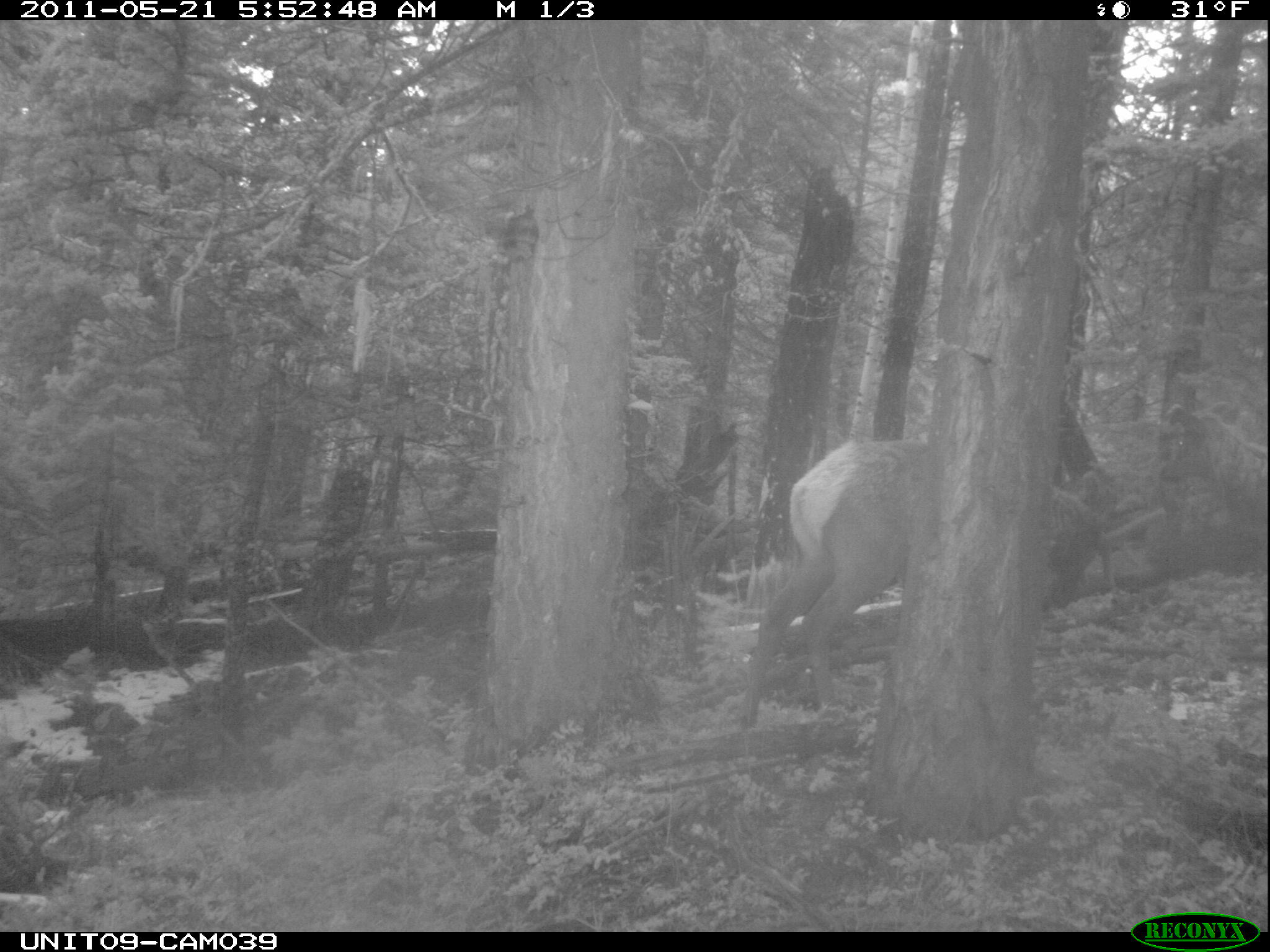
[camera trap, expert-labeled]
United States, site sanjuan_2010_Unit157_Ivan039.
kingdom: Animalia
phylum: Chordata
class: Mammalia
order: Artiodactyla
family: Cervidae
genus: Cervus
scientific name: Cervus elaphus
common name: red deer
Cervus elaphus (red deer).